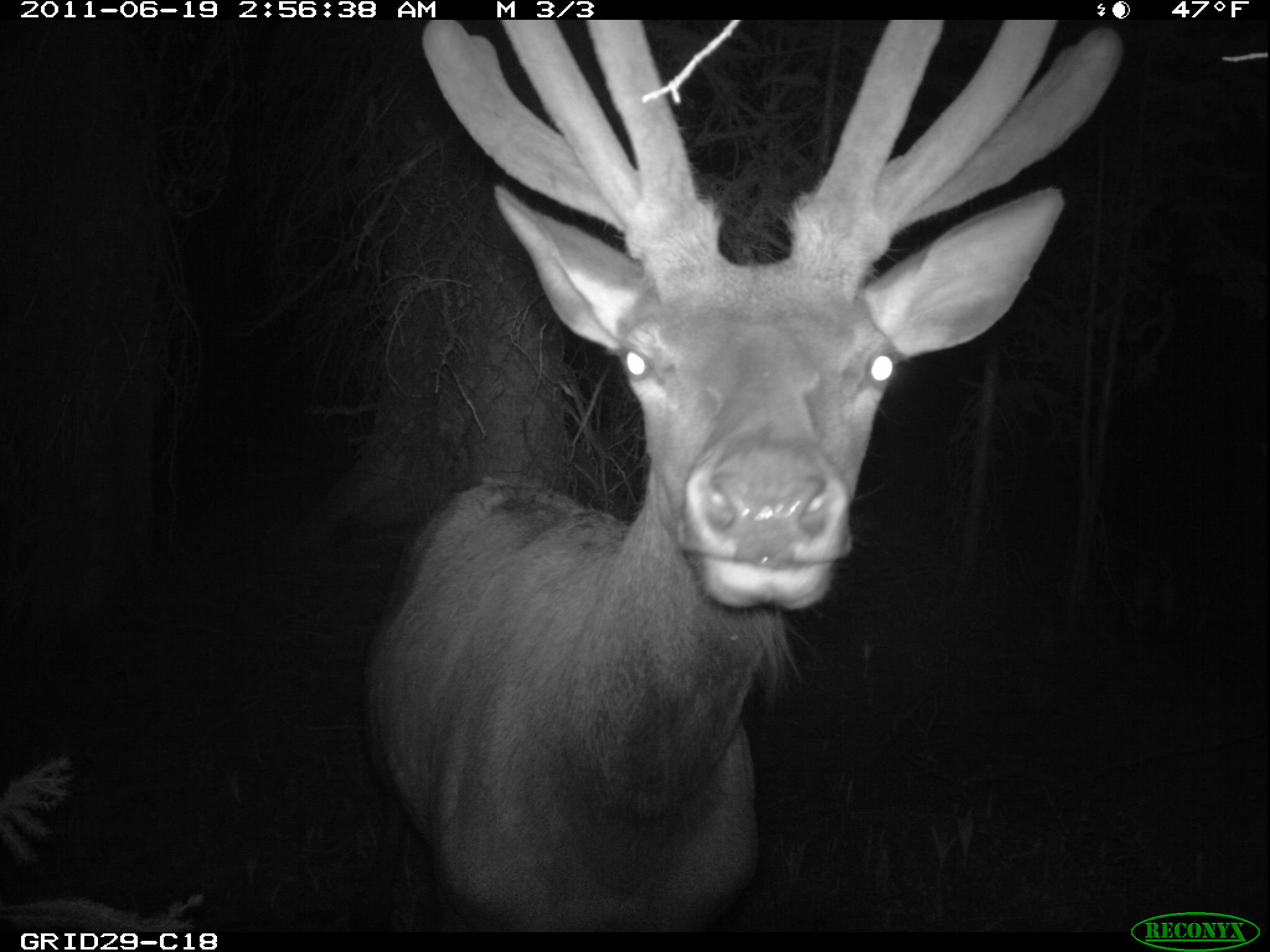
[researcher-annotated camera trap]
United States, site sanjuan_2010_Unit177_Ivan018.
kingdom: Animalia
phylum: Chordata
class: Mammalia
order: Artiodactyla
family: Cervidae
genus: Cervus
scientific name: Cervus elaphus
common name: red deer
Cervus elaphus (red deer).